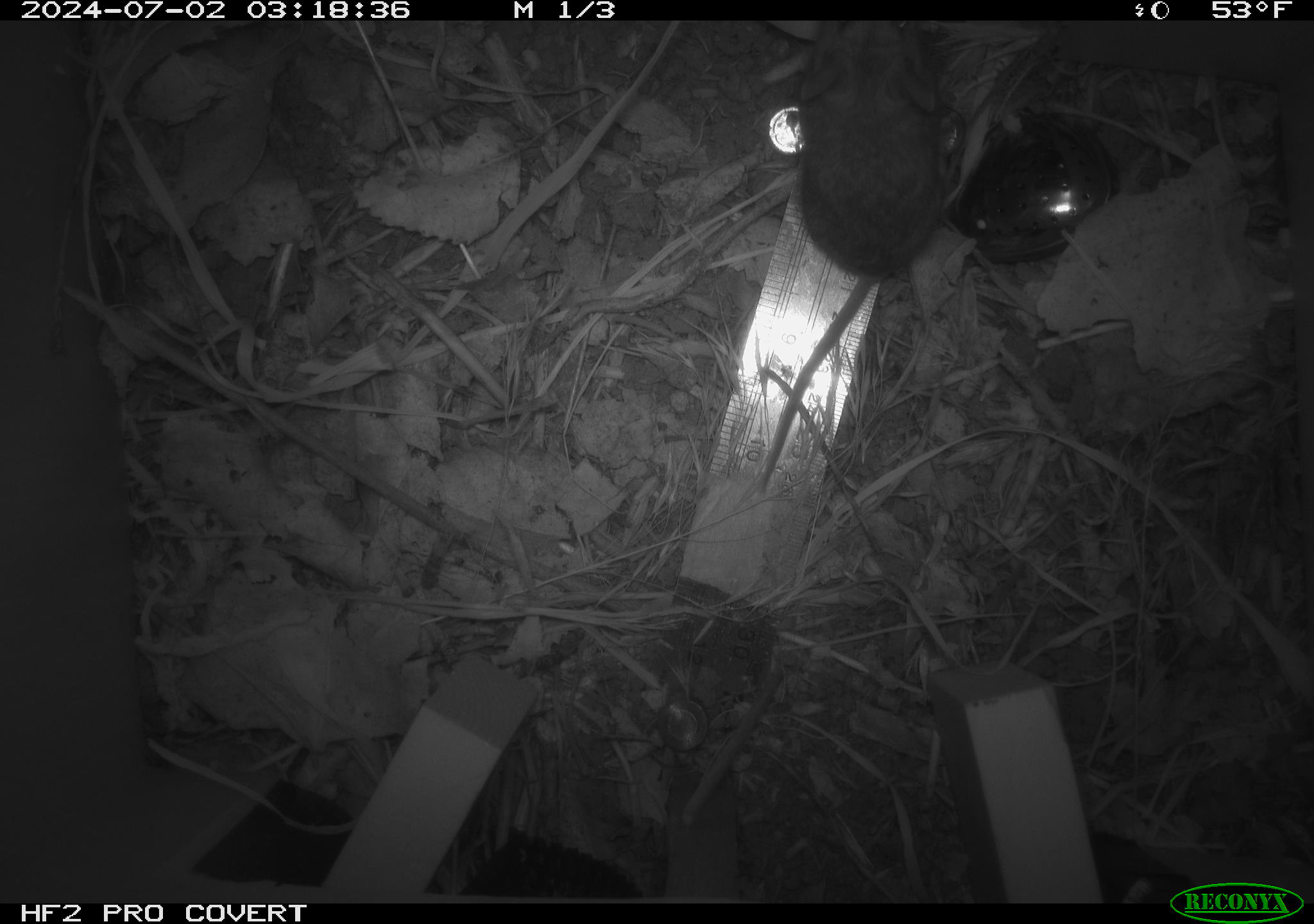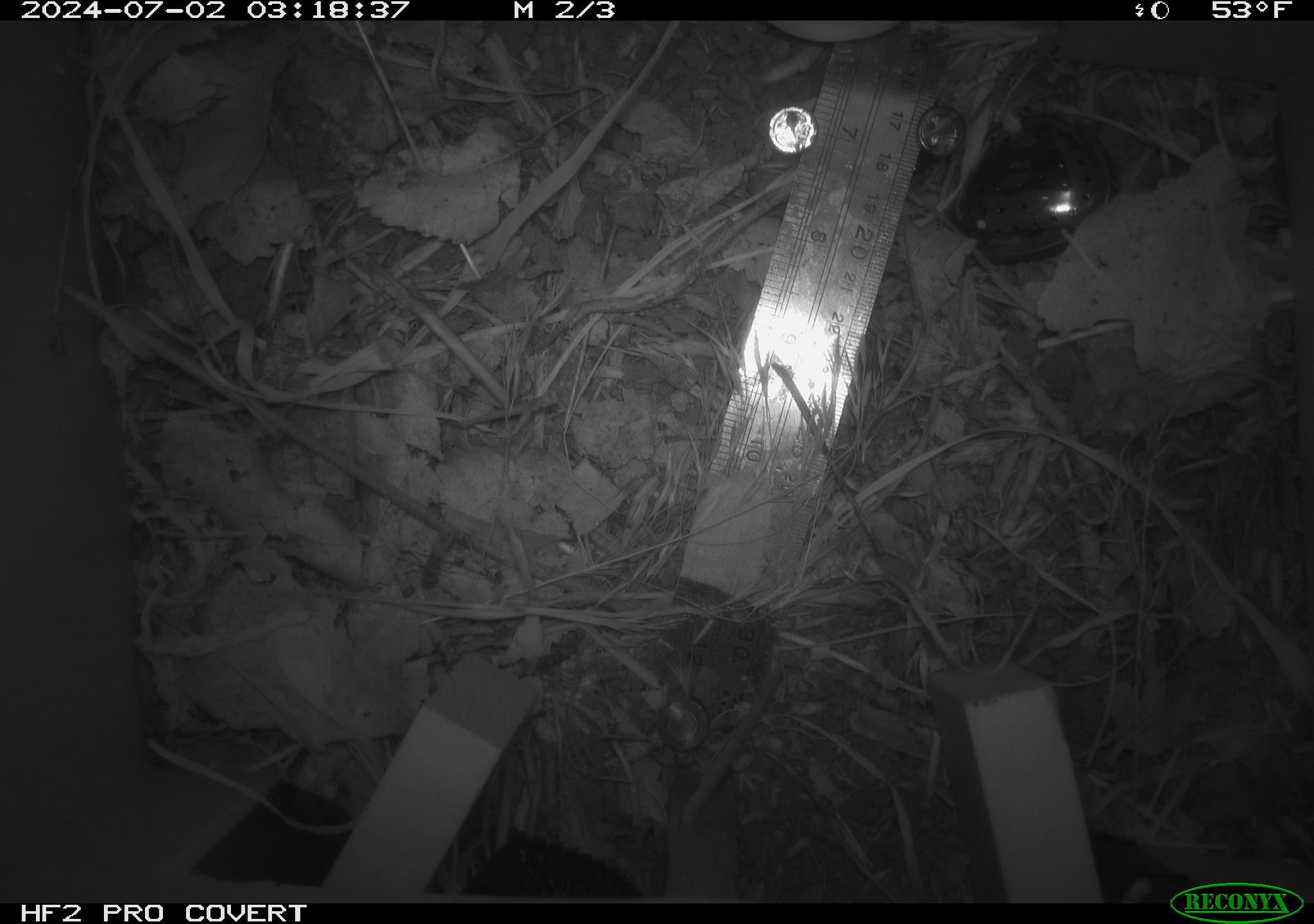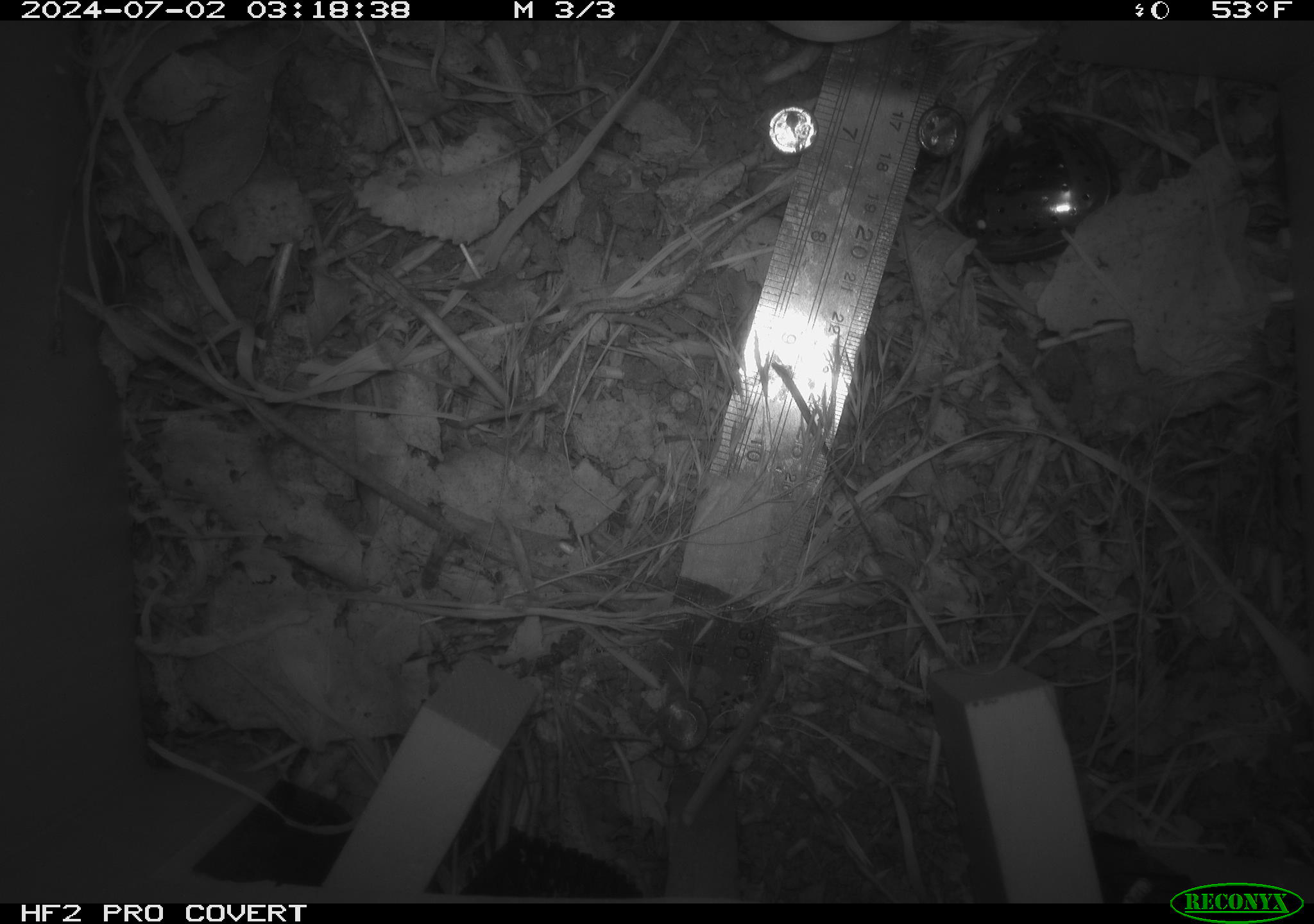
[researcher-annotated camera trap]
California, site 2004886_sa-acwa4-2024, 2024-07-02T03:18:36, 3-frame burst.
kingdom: Animalia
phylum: Chordata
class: Mammalia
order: Rodentia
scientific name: Rodentia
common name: mouse species